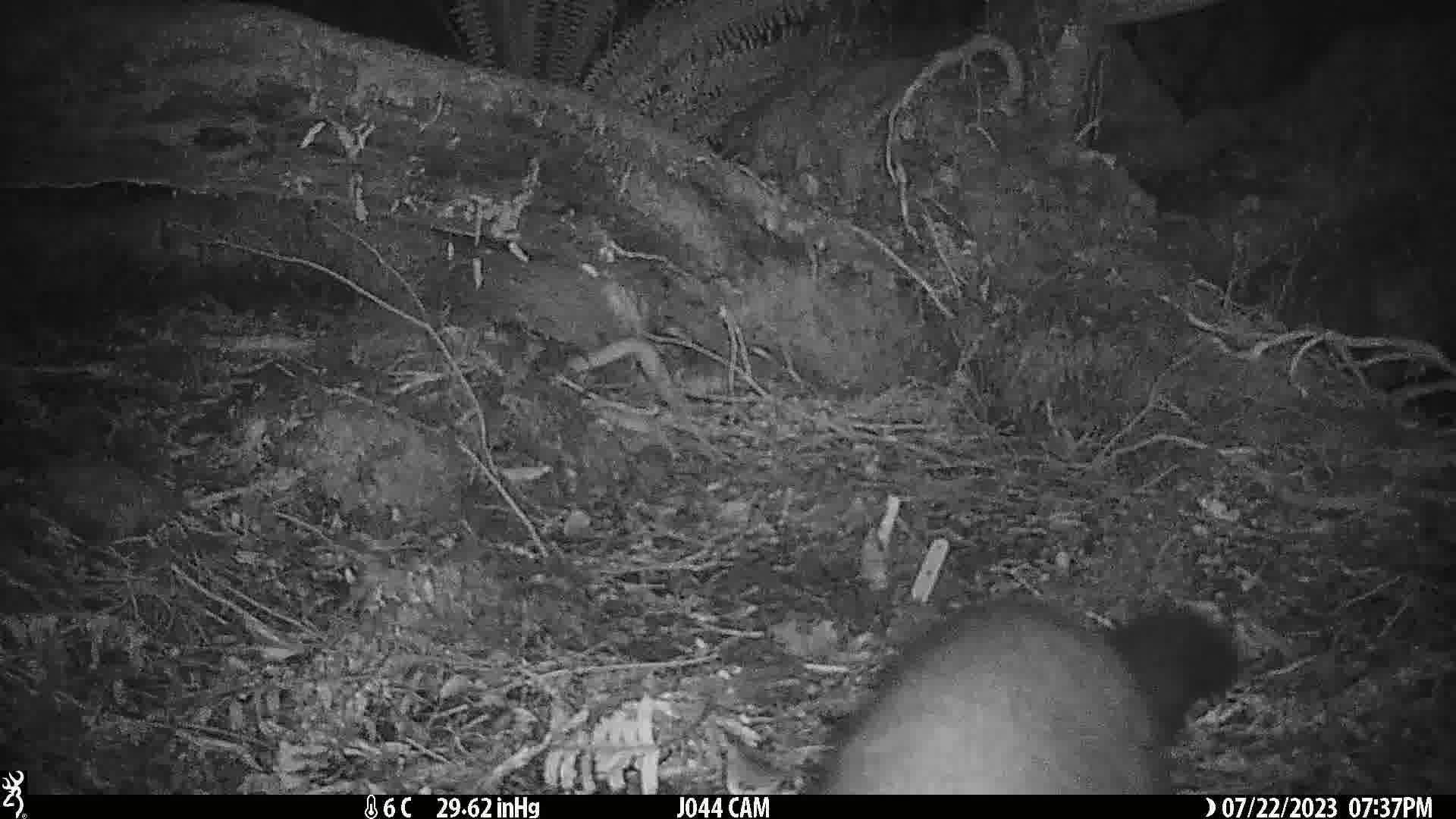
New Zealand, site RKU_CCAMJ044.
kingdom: Animalia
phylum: Chordata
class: Mammalia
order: Diprotodontia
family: Phalangeridae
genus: Trichosurus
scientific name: Trichosurus vulpecula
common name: common brushtail possum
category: possum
Possum (common brushtail possum) (Trichosurus vulpecula).